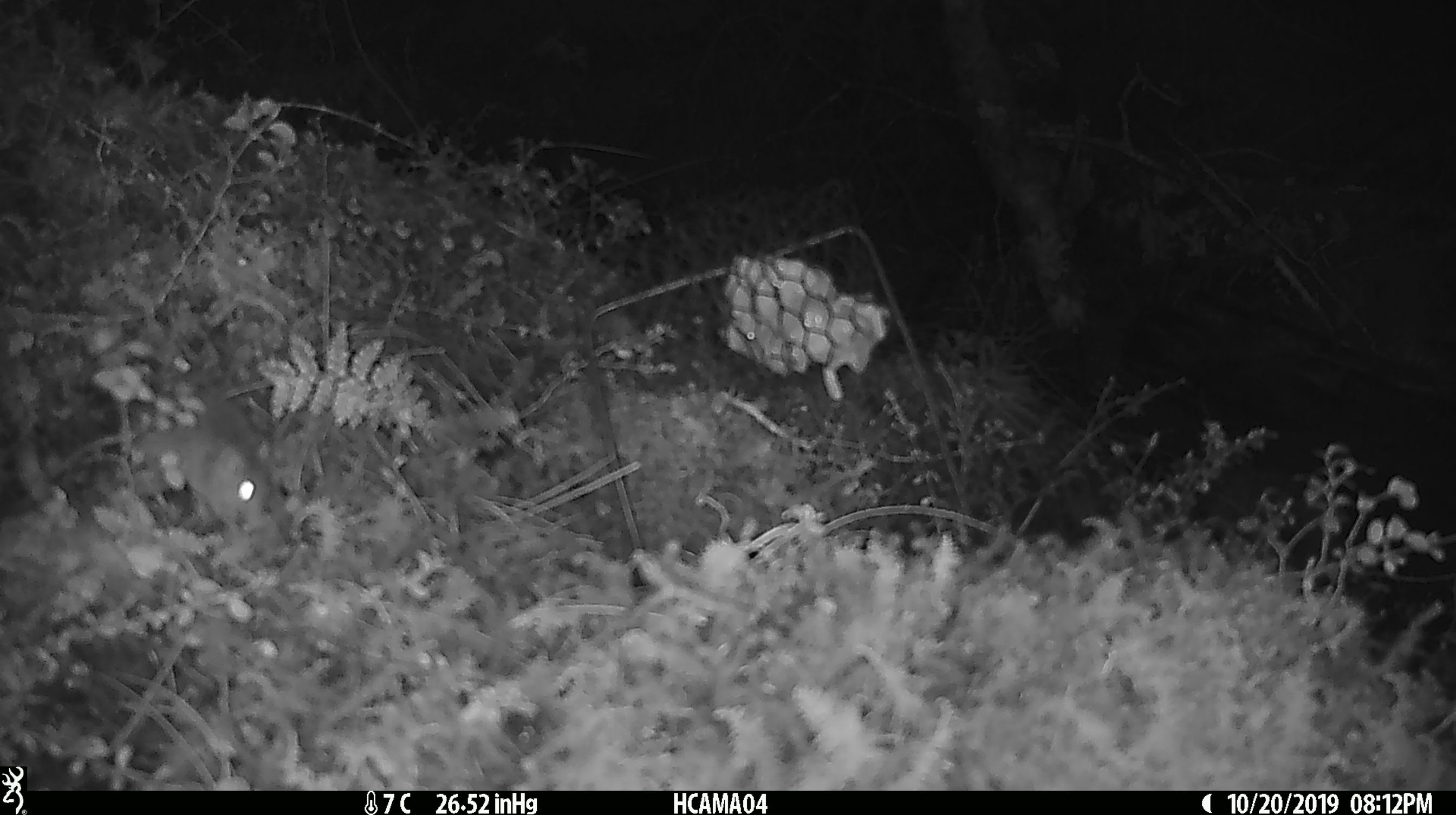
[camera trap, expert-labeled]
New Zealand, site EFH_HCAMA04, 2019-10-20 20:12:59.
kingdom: Animalia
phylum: Chordata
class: Mammalia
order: Rodentia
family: Muridae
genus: Mus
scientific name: Mus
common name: mouse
Mouse (Mus).